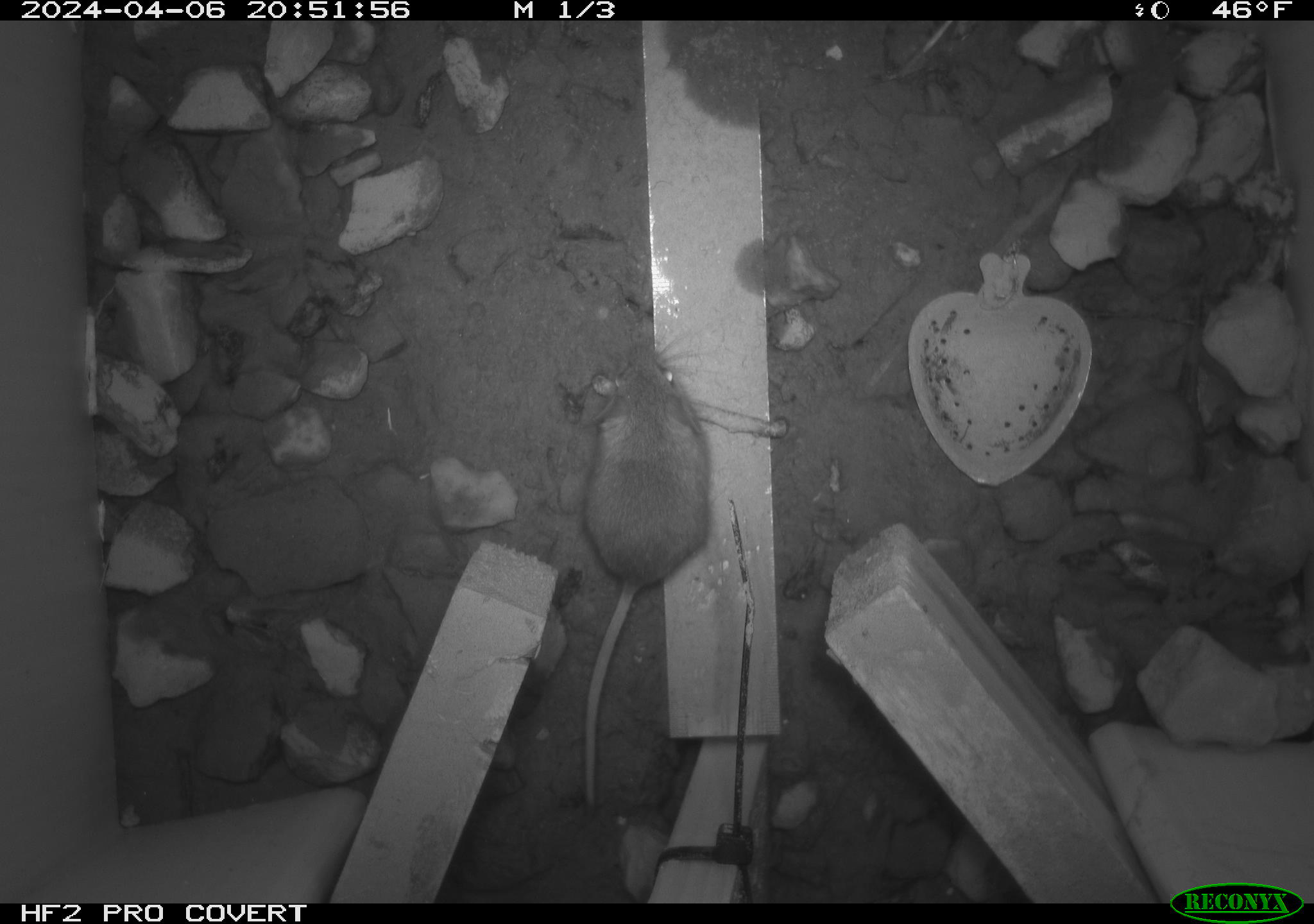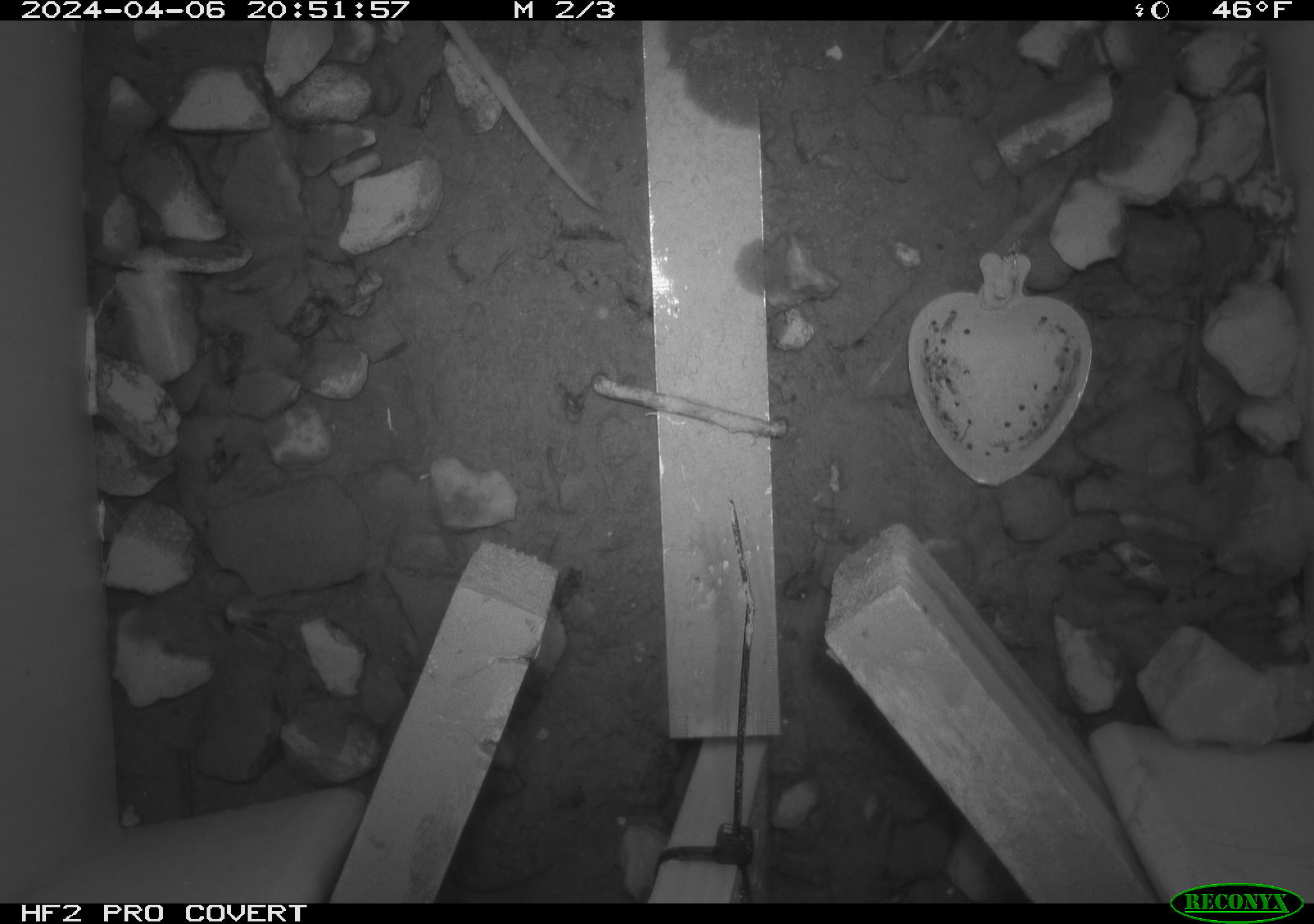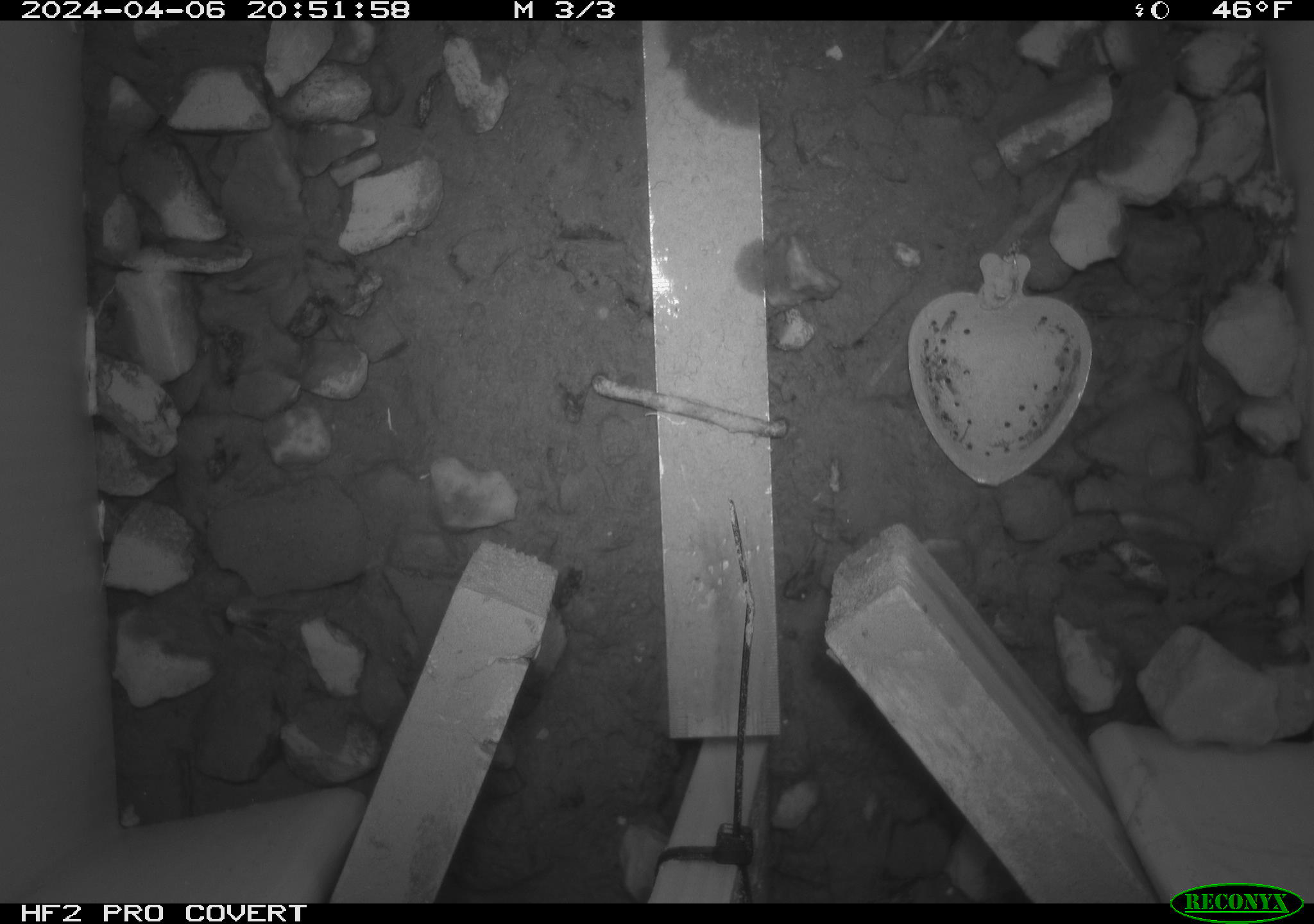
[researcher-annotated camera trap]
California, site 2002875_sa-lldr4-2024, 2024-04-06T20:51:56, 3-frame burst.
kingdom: Animalia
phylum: Chordata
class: Mammalia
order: Rodentia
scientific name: Rodentia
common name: mouse species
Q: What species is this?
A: Mouse species (Rodentia).